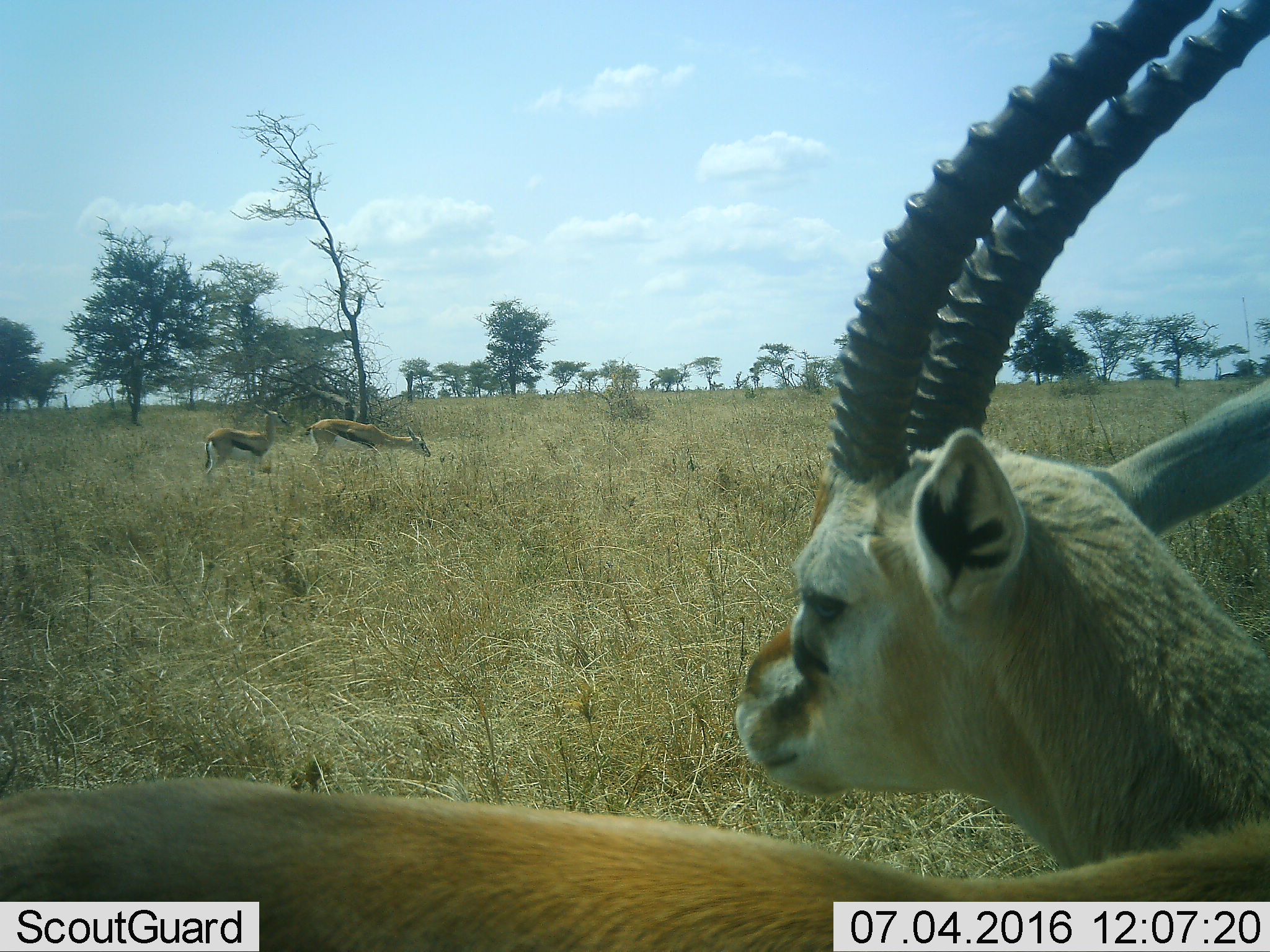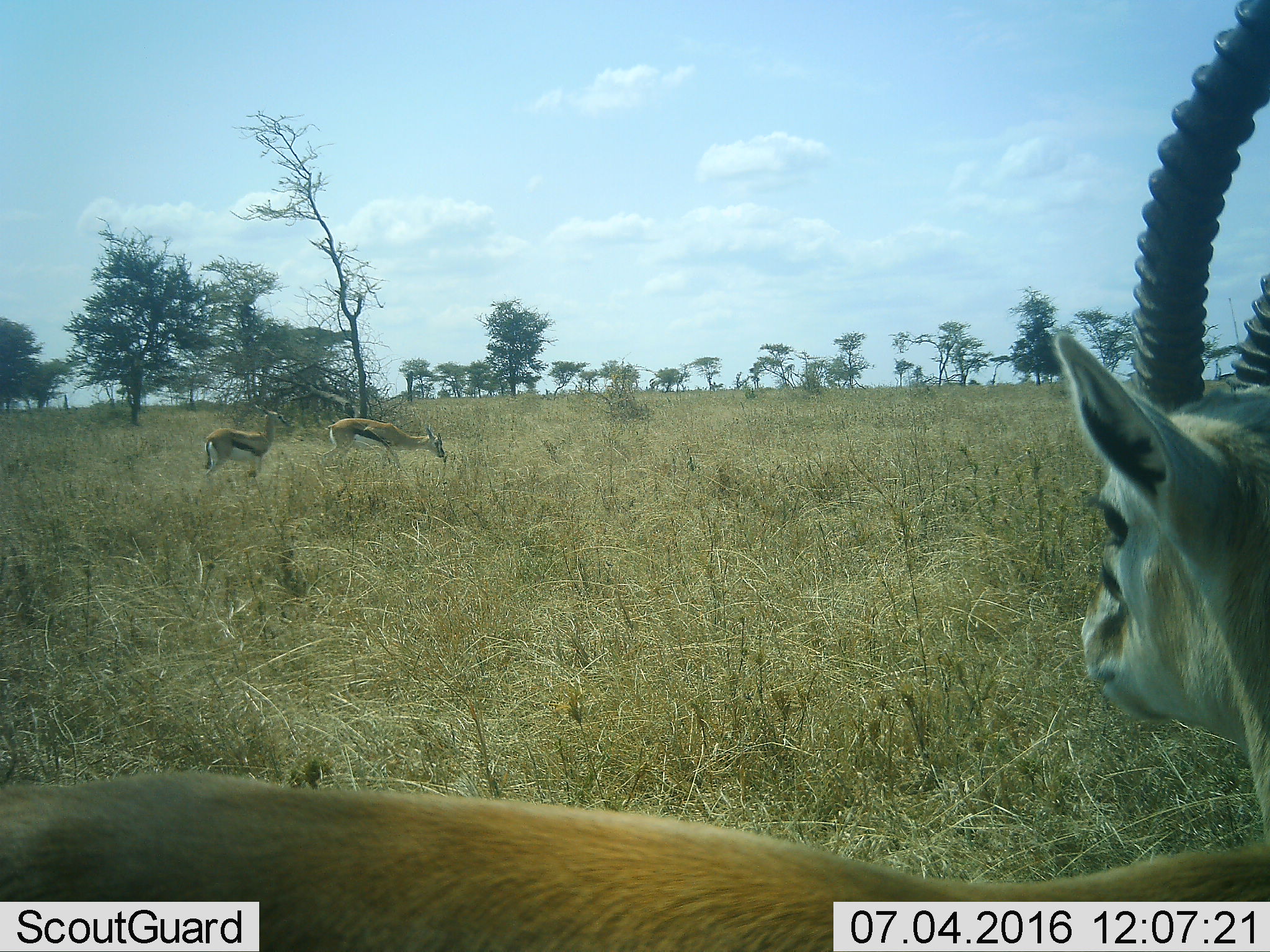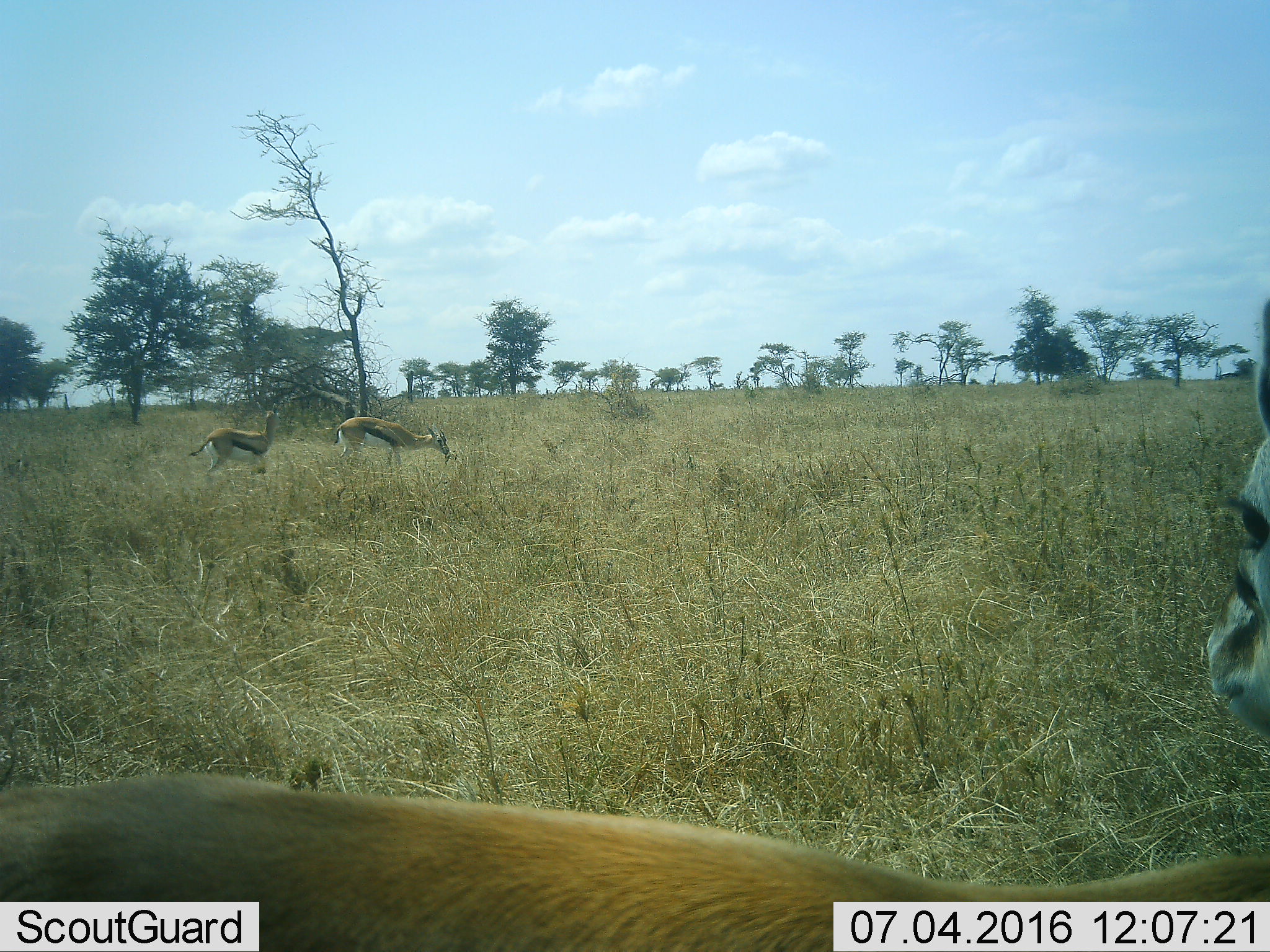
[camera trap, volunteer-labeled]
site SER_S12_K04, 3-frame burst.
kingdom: Animalia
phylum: Chordata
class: Mammalia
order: Artiodactyla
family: Bovidae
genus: Eudorcas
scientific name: Eudorcas thomsonii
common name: thomson's gazelle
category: gazellethomsons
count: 3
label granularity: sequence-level